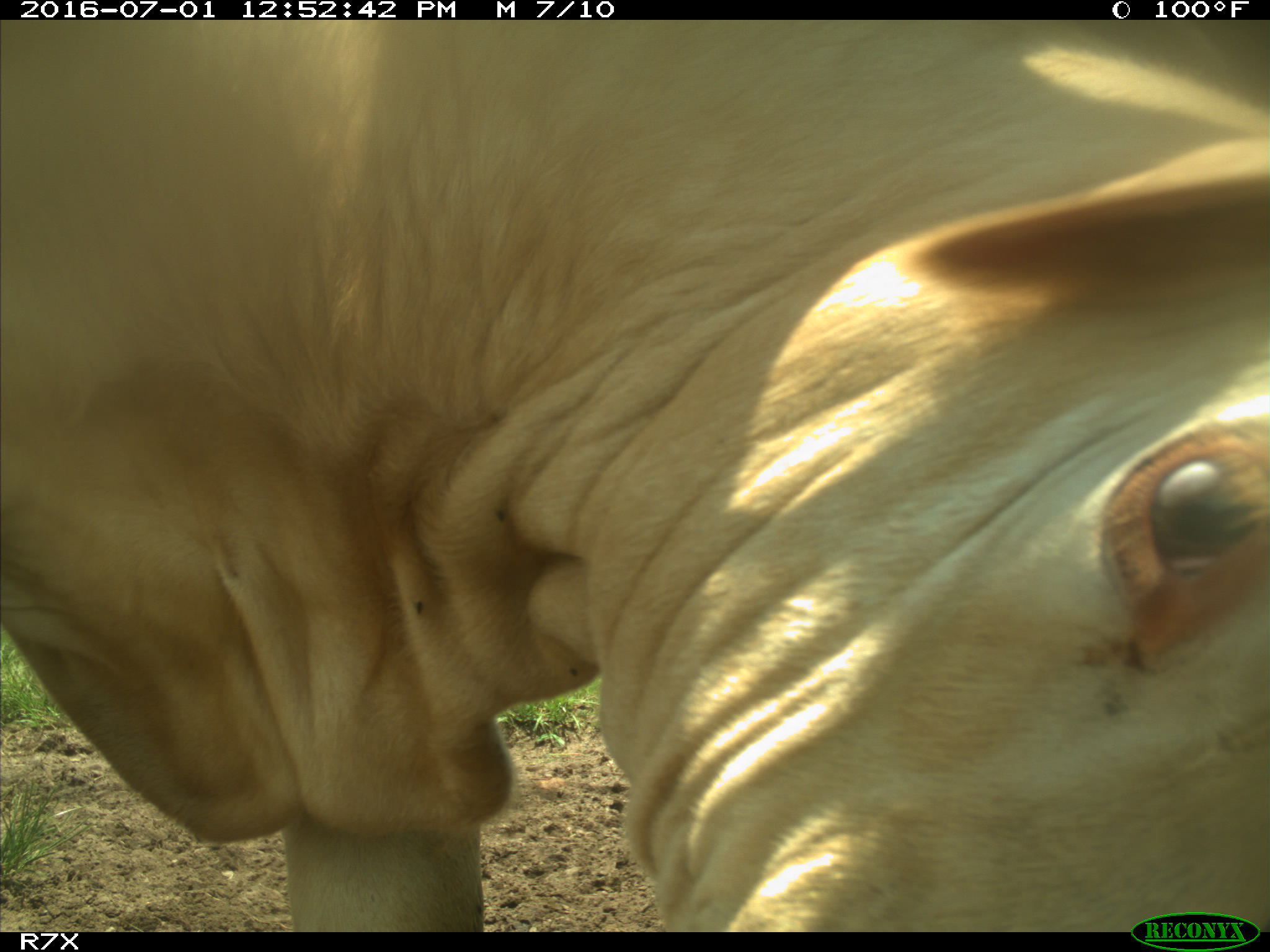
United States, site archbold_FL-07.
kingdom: Animalia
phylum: Chordata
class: Mammalia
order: Artiodactyla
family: Bovidae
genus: Bos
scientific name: Bos taurus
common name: domestic cow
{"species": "Bos taurus (domestic cow)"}